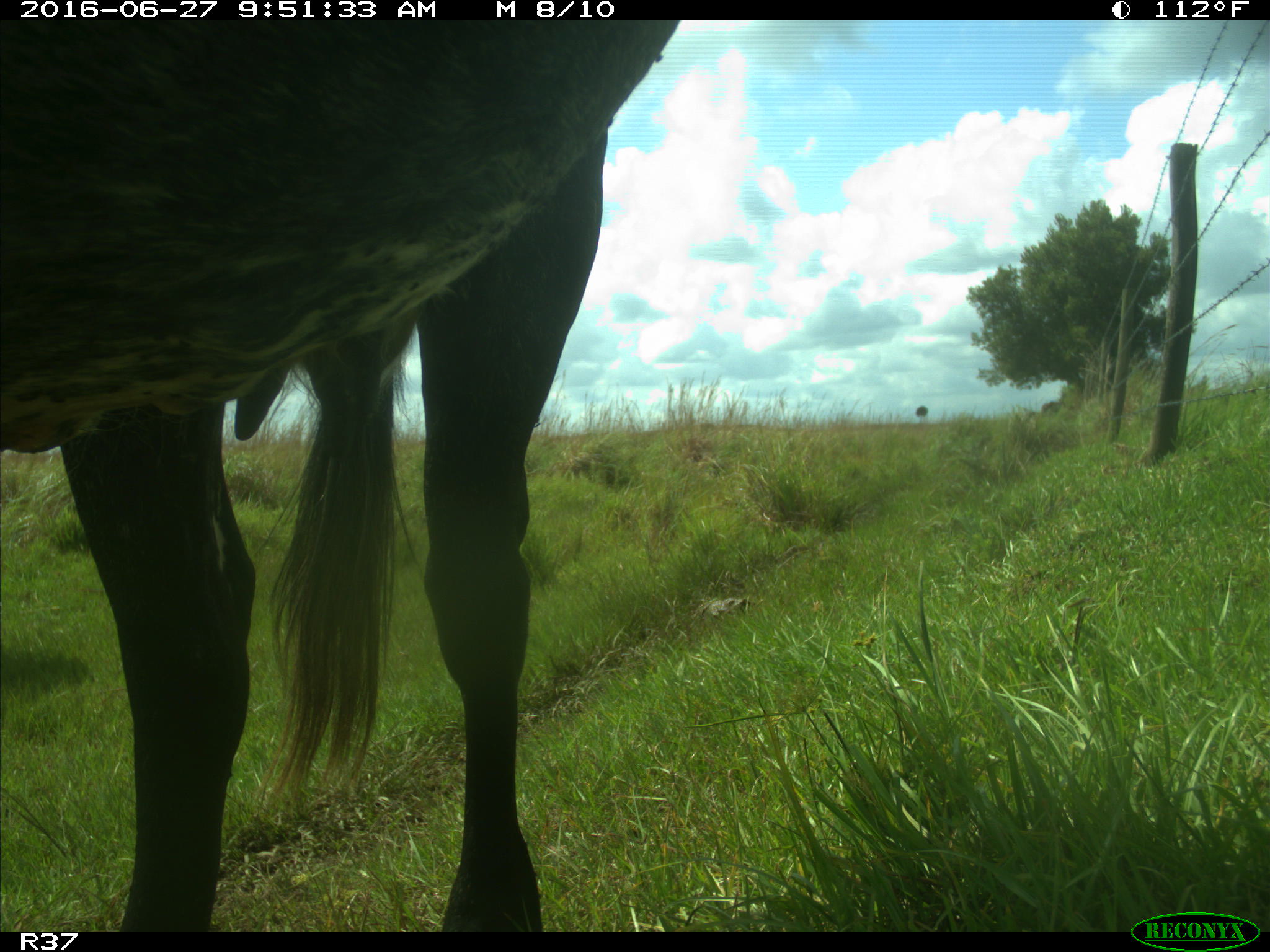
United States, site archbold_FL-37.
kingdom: Animalia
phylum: Chordata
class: Mammalia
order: Artiodactyla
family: Bovidae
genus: Bos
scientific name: Bos taurus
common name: domestic cow